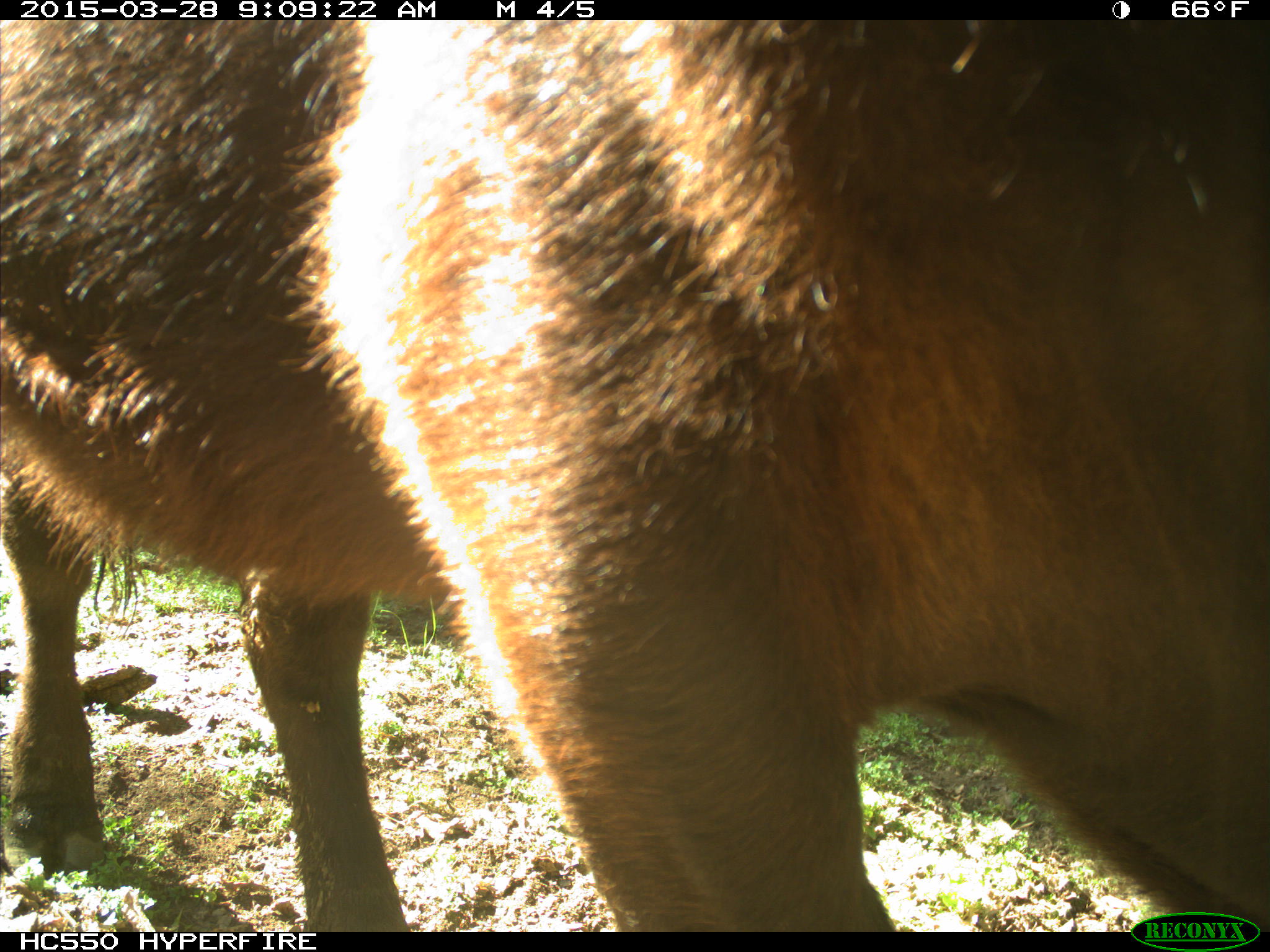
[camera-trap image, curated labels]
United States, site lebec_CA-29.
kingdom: Animalia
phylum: Chordata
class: Mammalia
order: Artiodactyla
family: Bovidae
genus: Bos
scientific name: Bos taurus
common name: domestic cow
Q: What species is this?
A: Bos taurus (domestic cow).